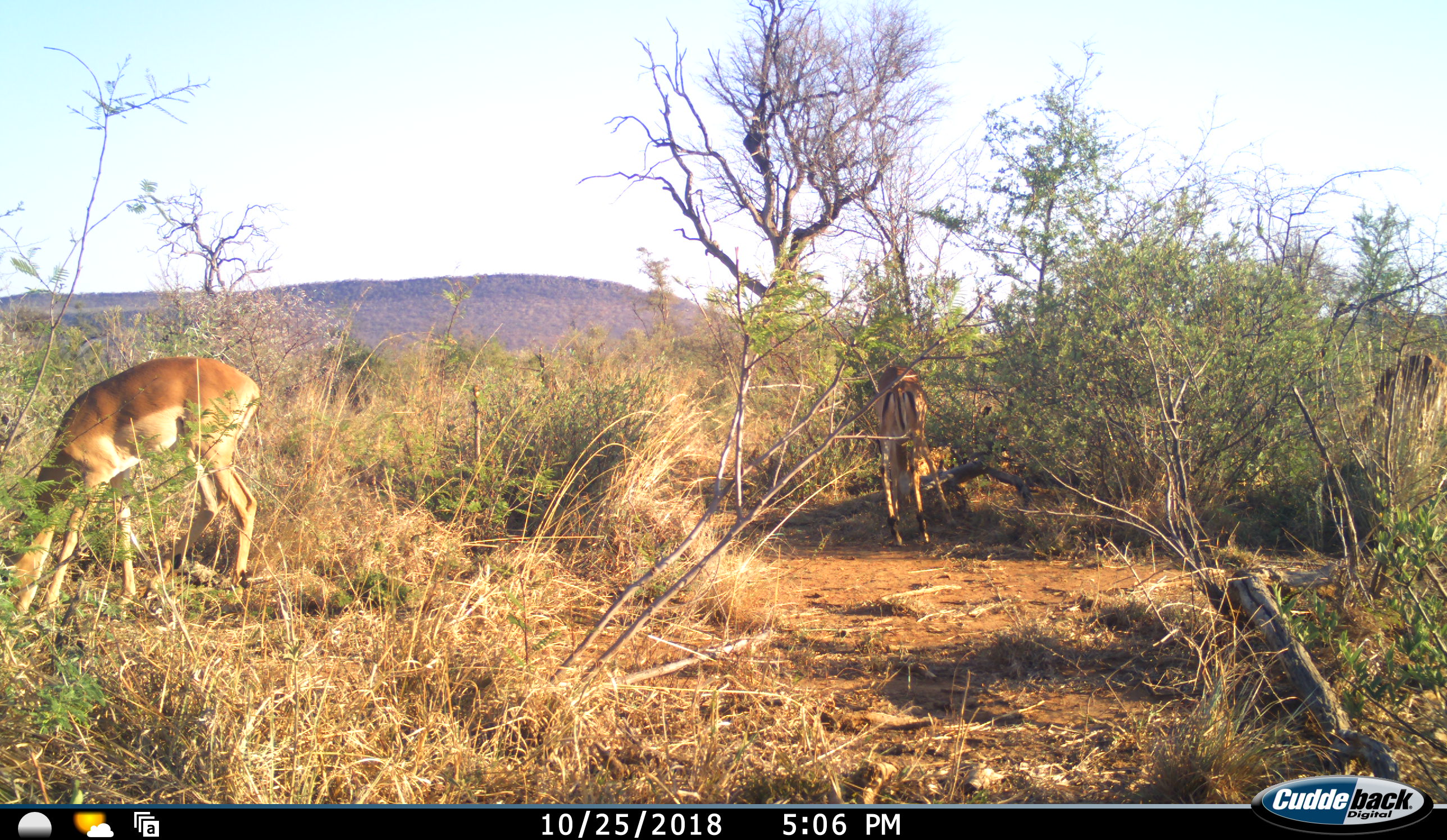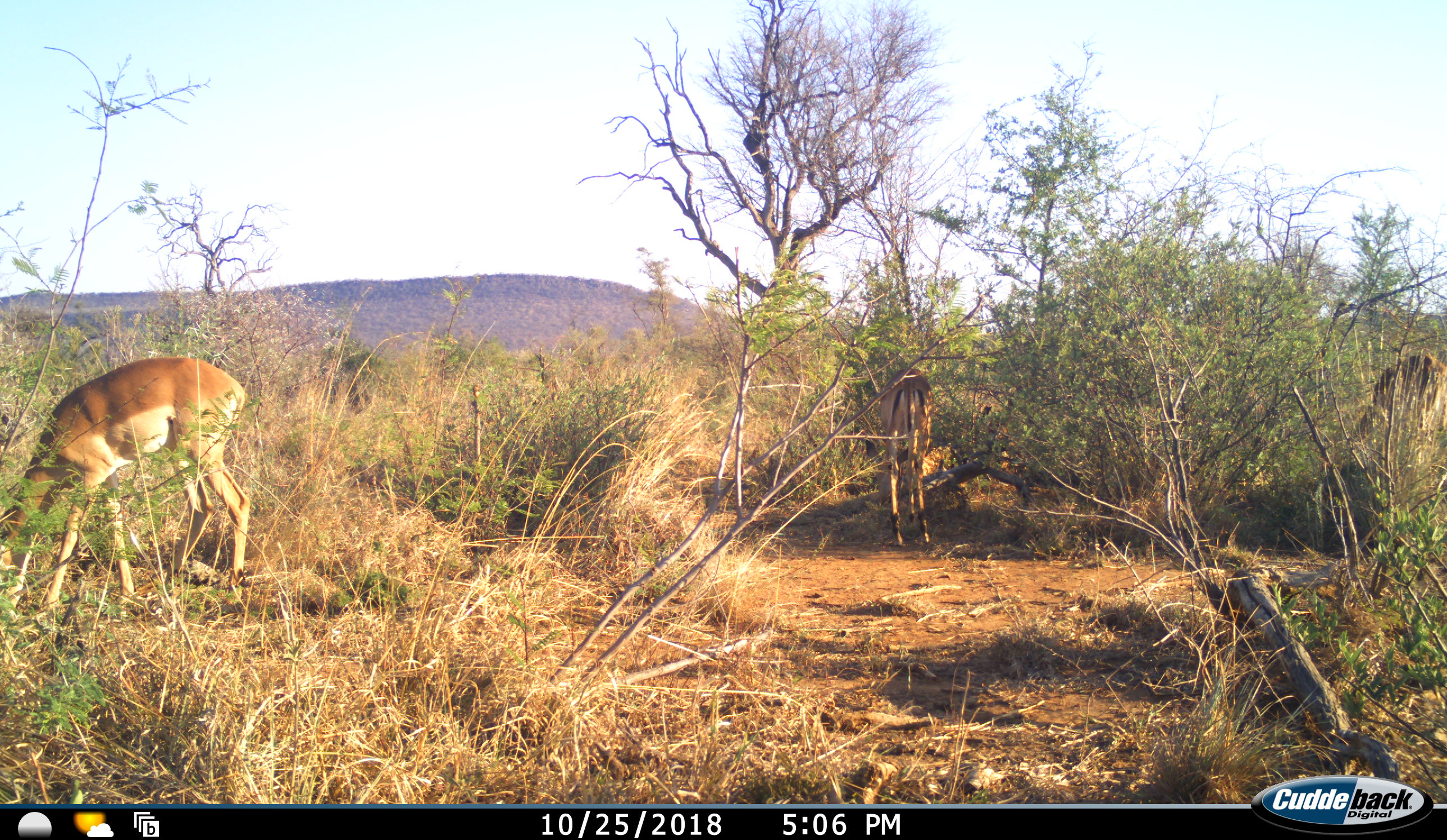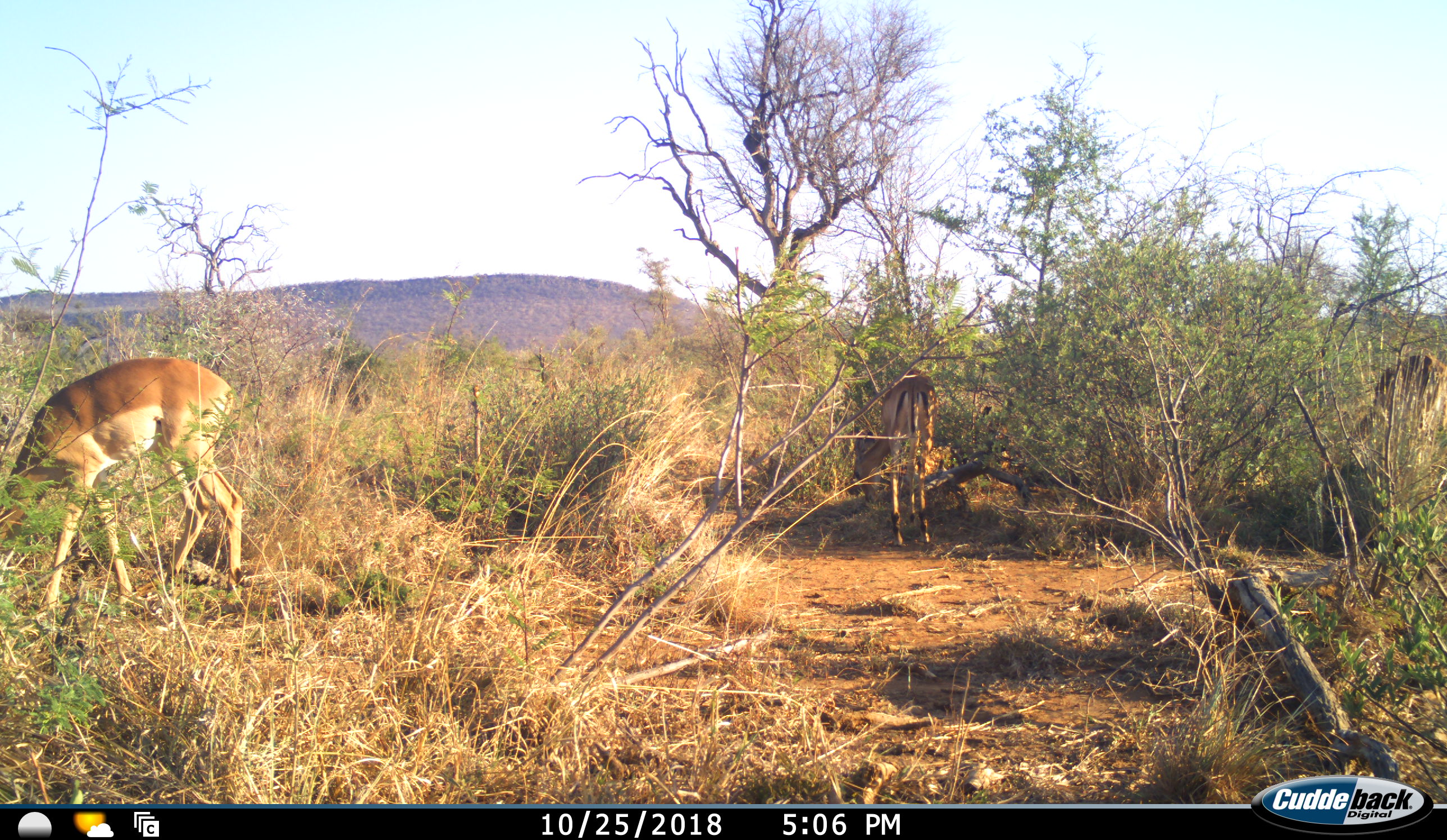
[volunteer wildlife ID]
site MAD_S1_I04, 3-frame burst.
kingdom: Animalia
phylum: Chordata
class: Mammalia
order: Artiodactyla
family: Bovidae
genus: Aepyceros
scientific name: Aepyceros melampus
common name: impala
Impala (Aepyceros melampus), count 3. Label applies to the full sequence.